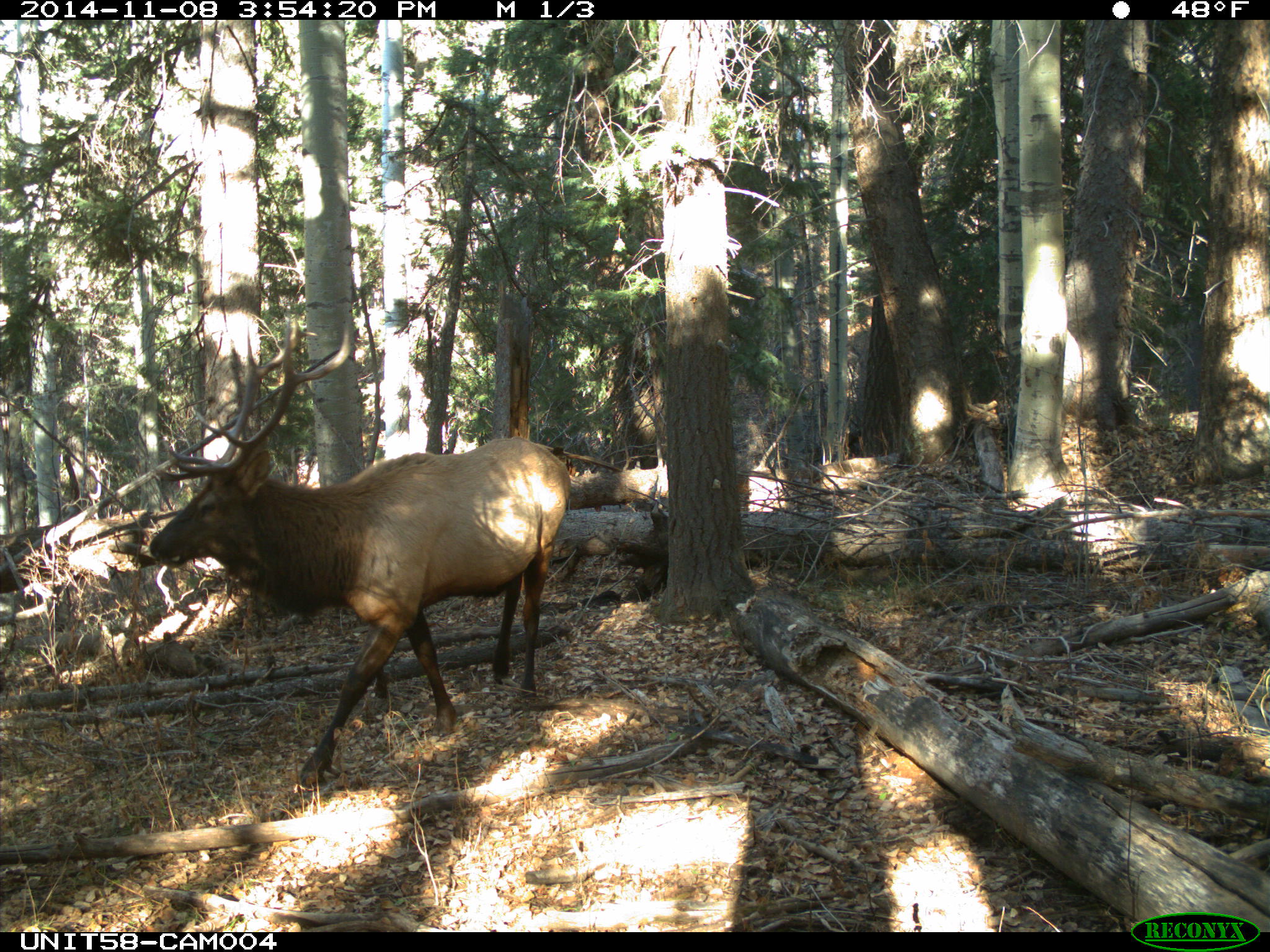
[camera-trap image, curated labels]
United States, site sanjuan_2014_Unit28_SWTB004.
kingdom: Animalia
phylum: Chordata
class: Mammalia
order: Artiodactyla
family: Cervidae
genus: Cervus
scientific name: Cervus elaphus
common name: red deer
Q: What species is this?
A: Cervus elaphus (red deer).